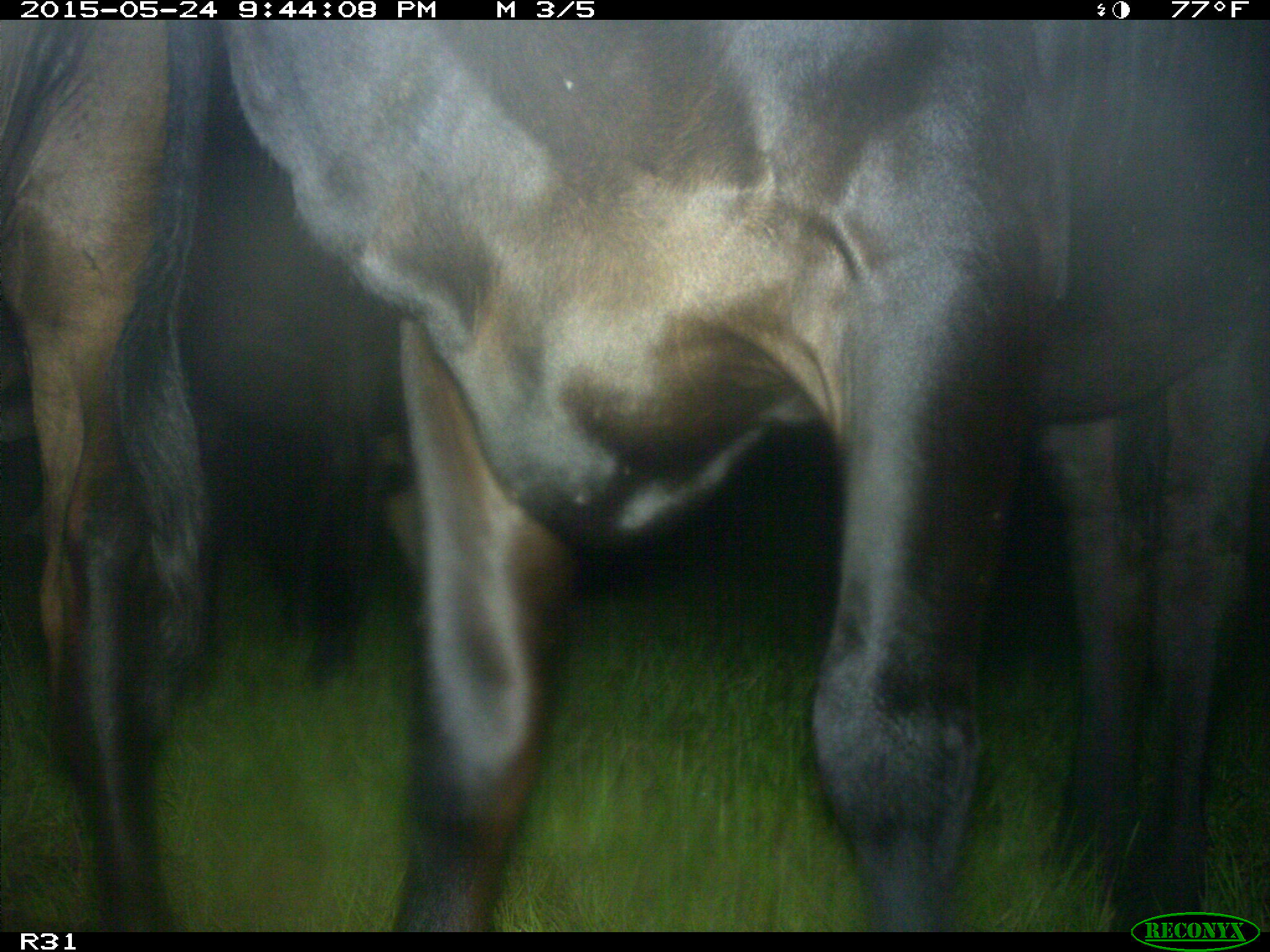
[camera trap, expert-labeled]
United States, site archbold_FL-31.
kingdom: Animalia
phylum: Chordata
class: Mammalia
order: Artiodactyla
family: Bovidae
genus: Bos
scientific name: Bos taurus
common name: domestic cow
Bos taurus (domestic cow).